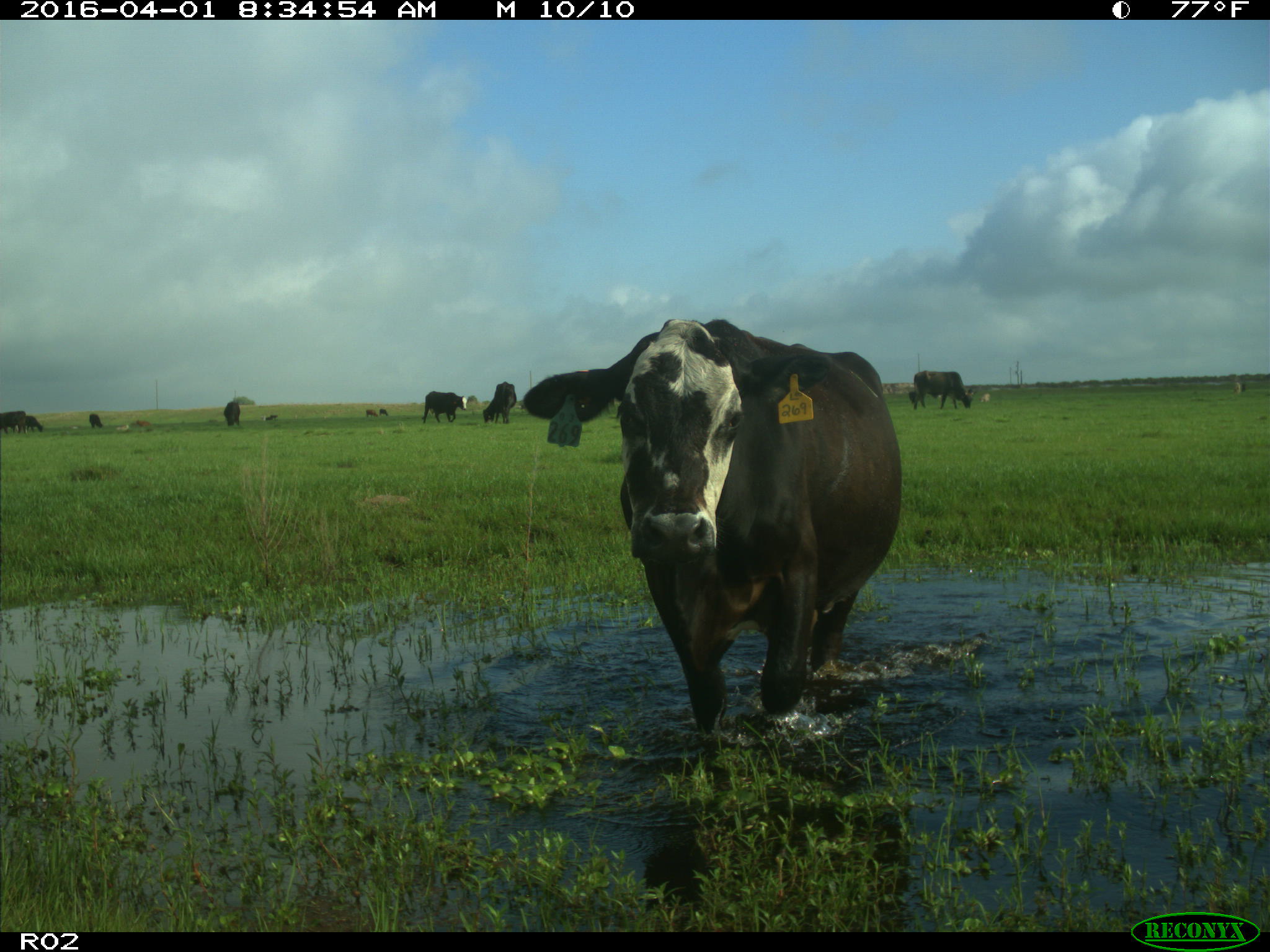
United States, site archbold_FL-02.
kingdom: Animalia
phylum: Chordata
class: Mammalia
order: Artiodactyla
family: Bovidae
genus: Bos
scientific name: Bos taurus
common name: domestic cow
Bos taurus (domestic cow).